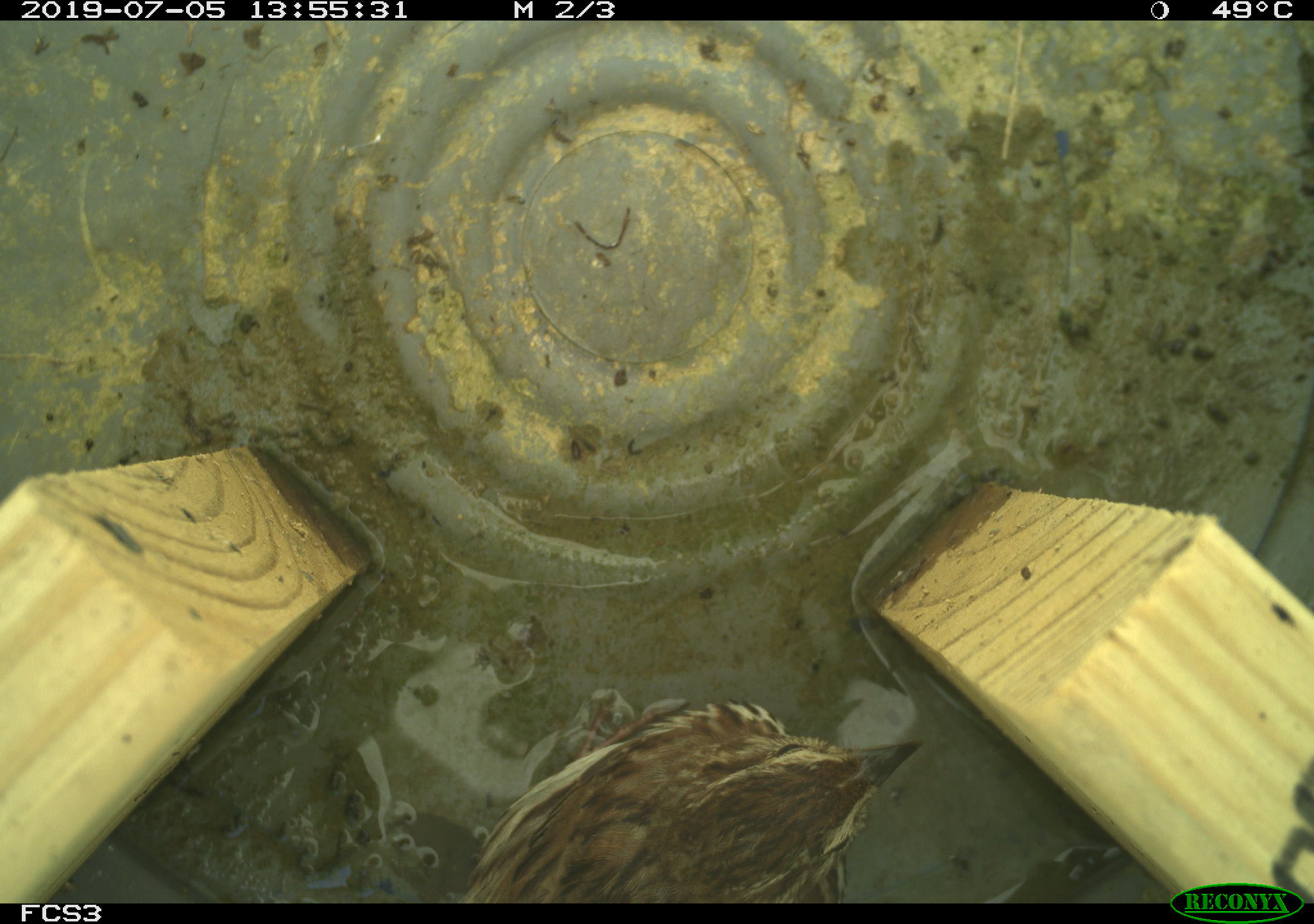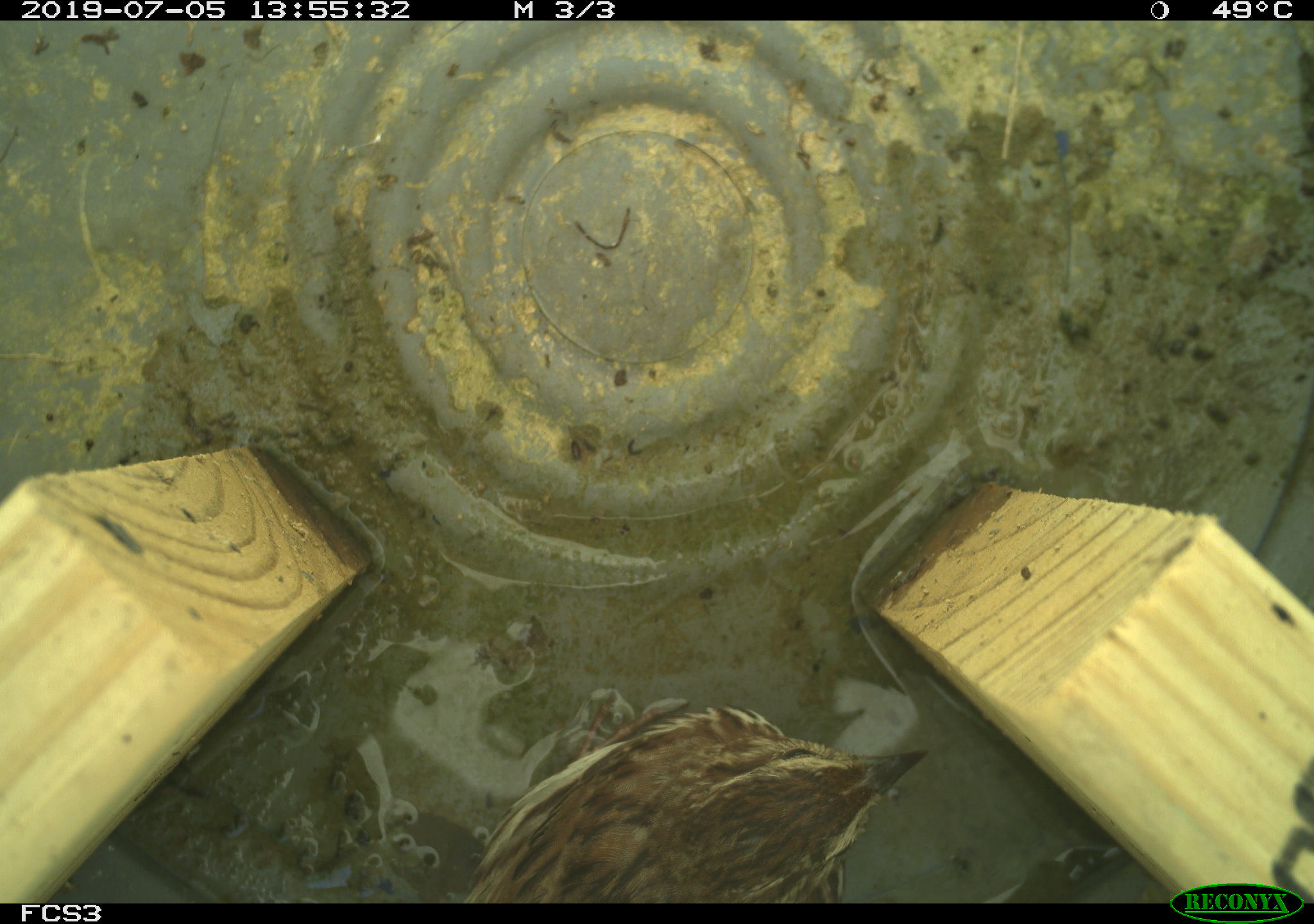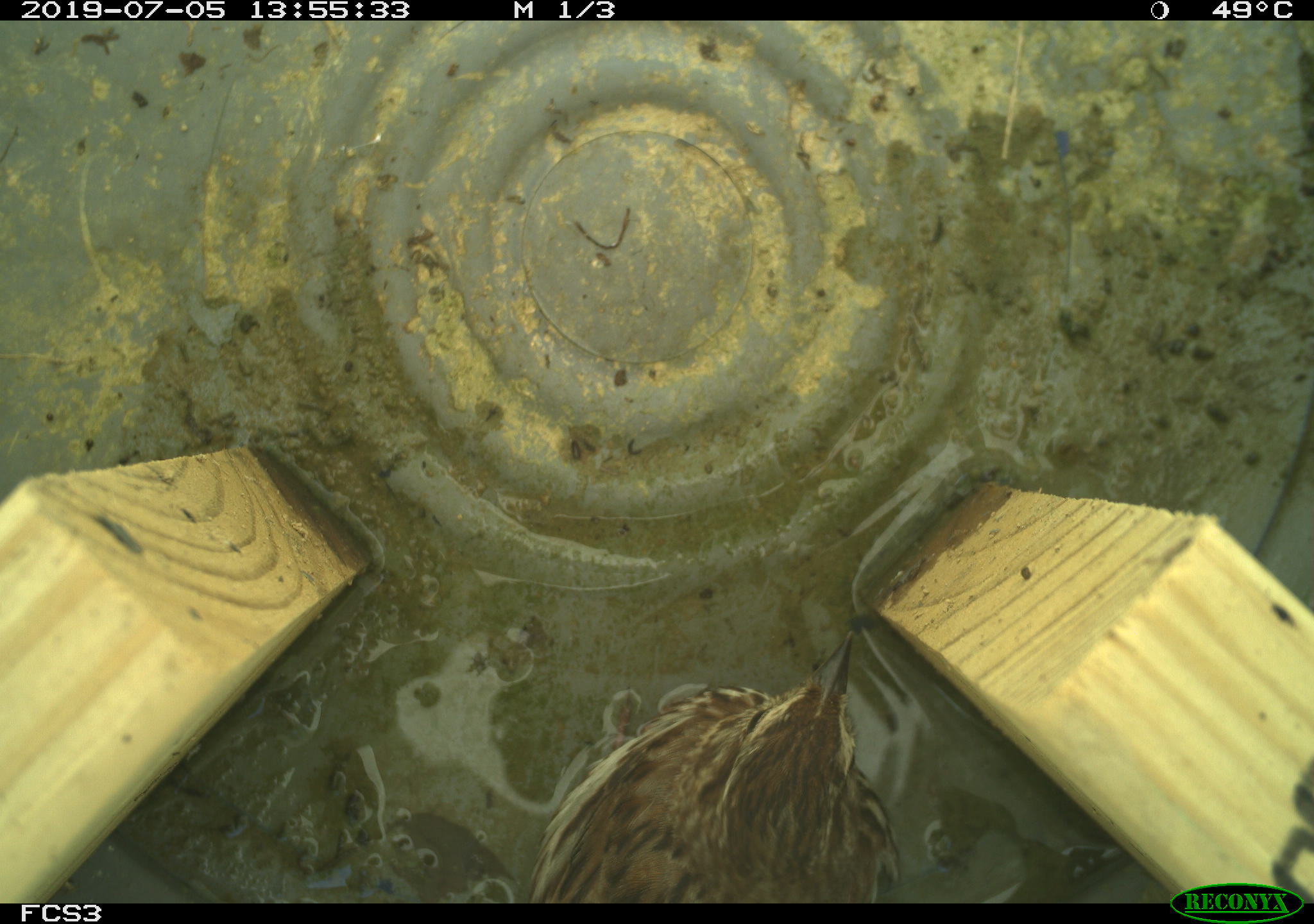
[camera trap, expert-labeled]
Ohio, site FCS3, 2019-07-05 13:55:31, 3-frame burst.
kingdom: Animalia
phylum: Chordata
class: Aves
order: Passeriformes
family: Passerellidae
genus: Melospiza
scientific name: Melospiza melodia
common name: song sparrow